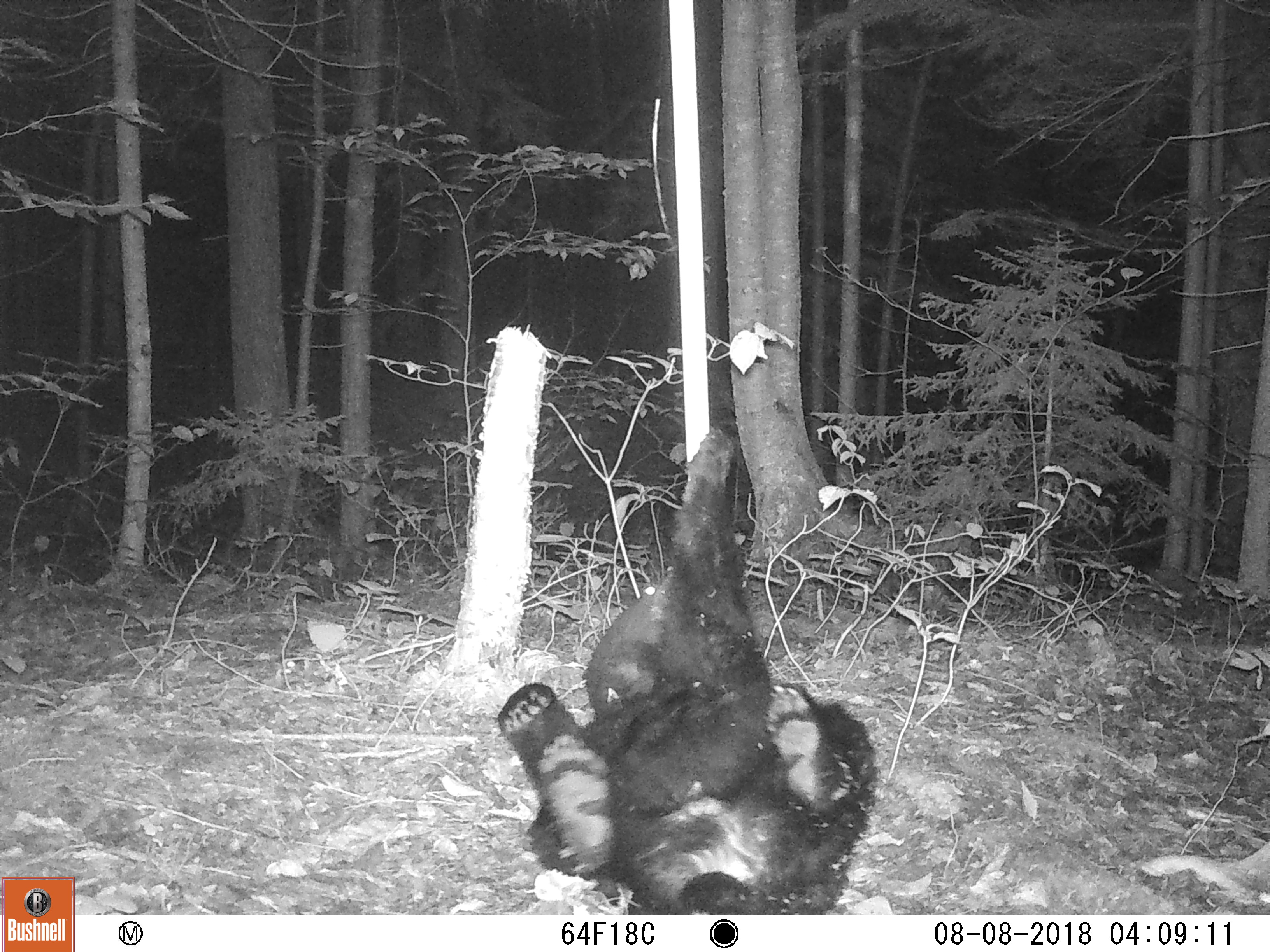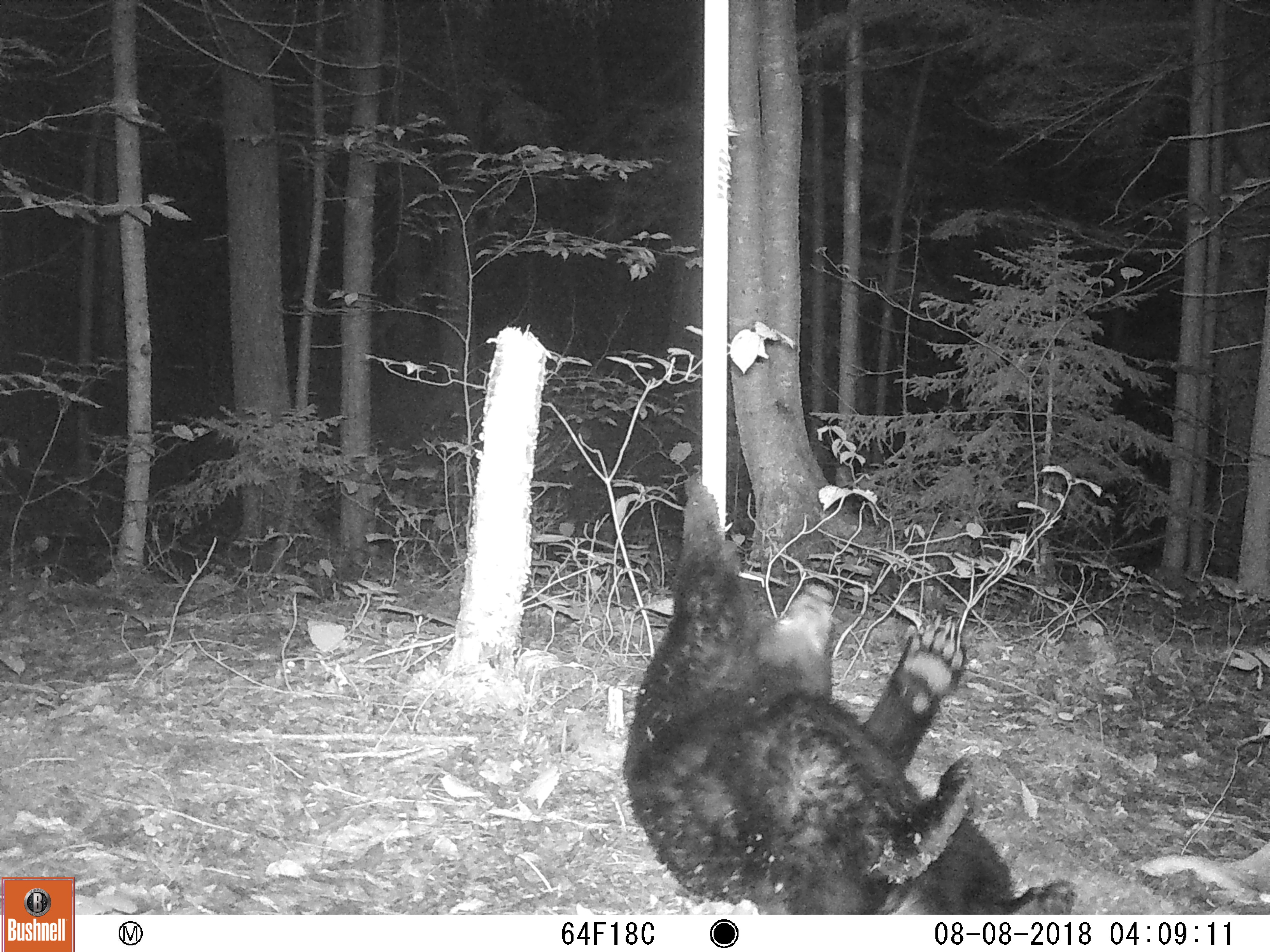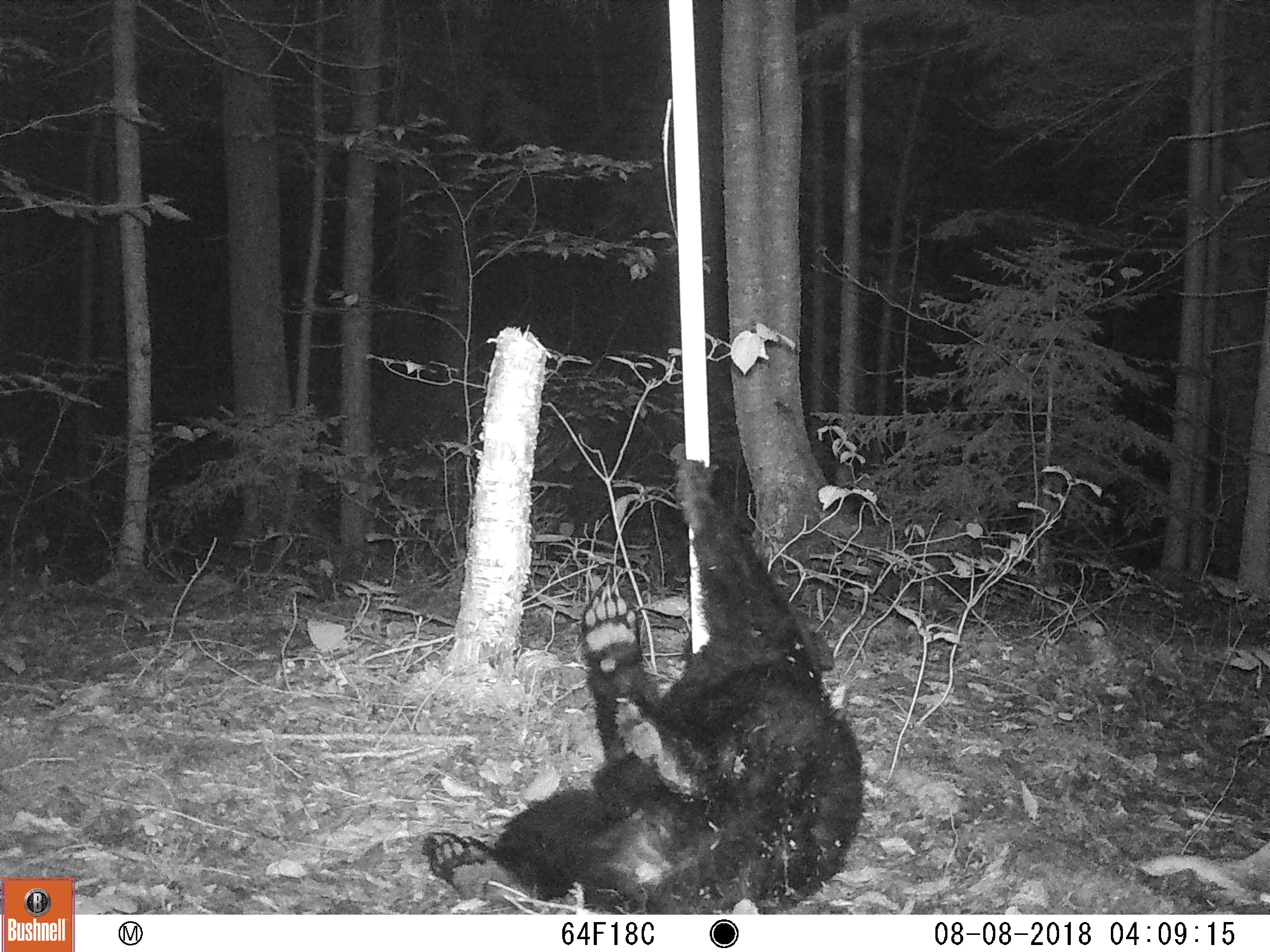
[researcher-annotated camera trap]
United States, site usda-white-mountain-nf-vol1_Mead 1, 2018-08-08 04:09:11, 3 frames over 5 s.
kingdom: Animalia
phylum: Chordata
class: Mammalia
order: Carnivora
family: Ursidae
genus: Ursus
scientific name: Ursus americanus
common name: black bear